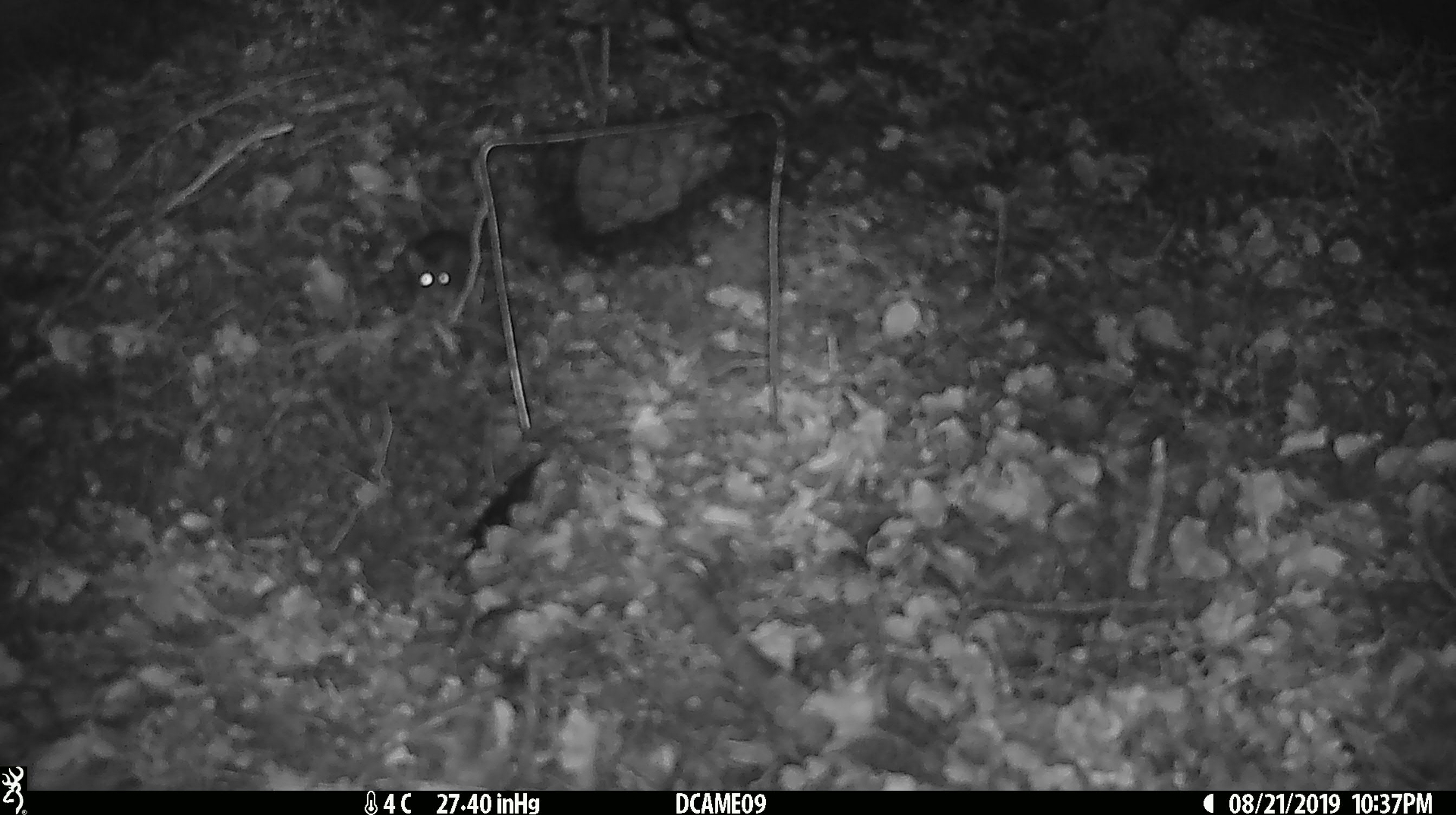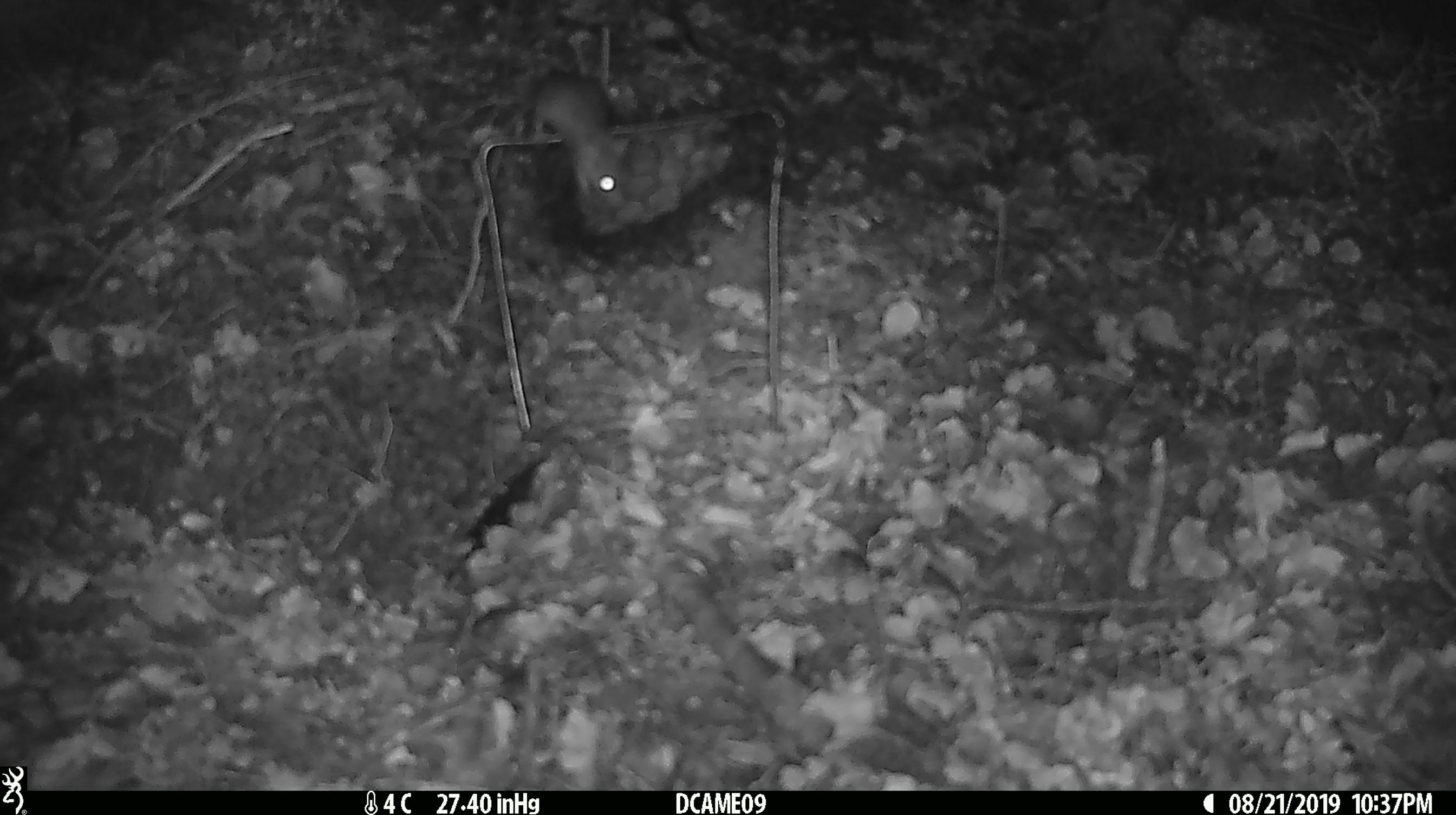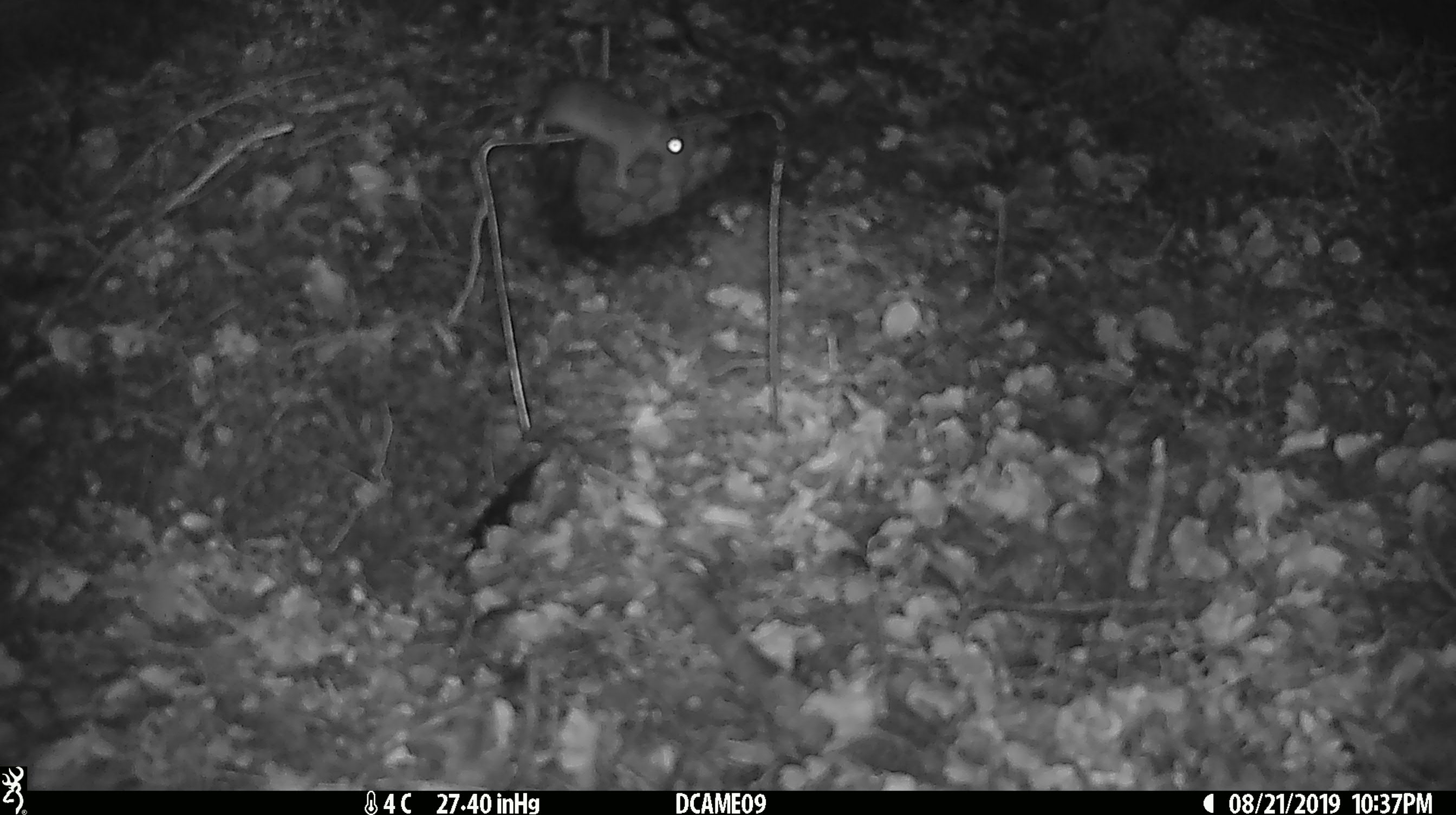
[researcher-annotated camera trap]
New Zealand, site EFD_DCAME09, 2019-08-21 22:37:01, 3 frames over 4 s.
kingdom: Animalia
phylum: Chordata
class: Mammalia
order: Rodentia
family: Muridae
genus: Mus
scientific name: Mus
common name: mouse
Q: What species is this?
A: Mouse (Mus).